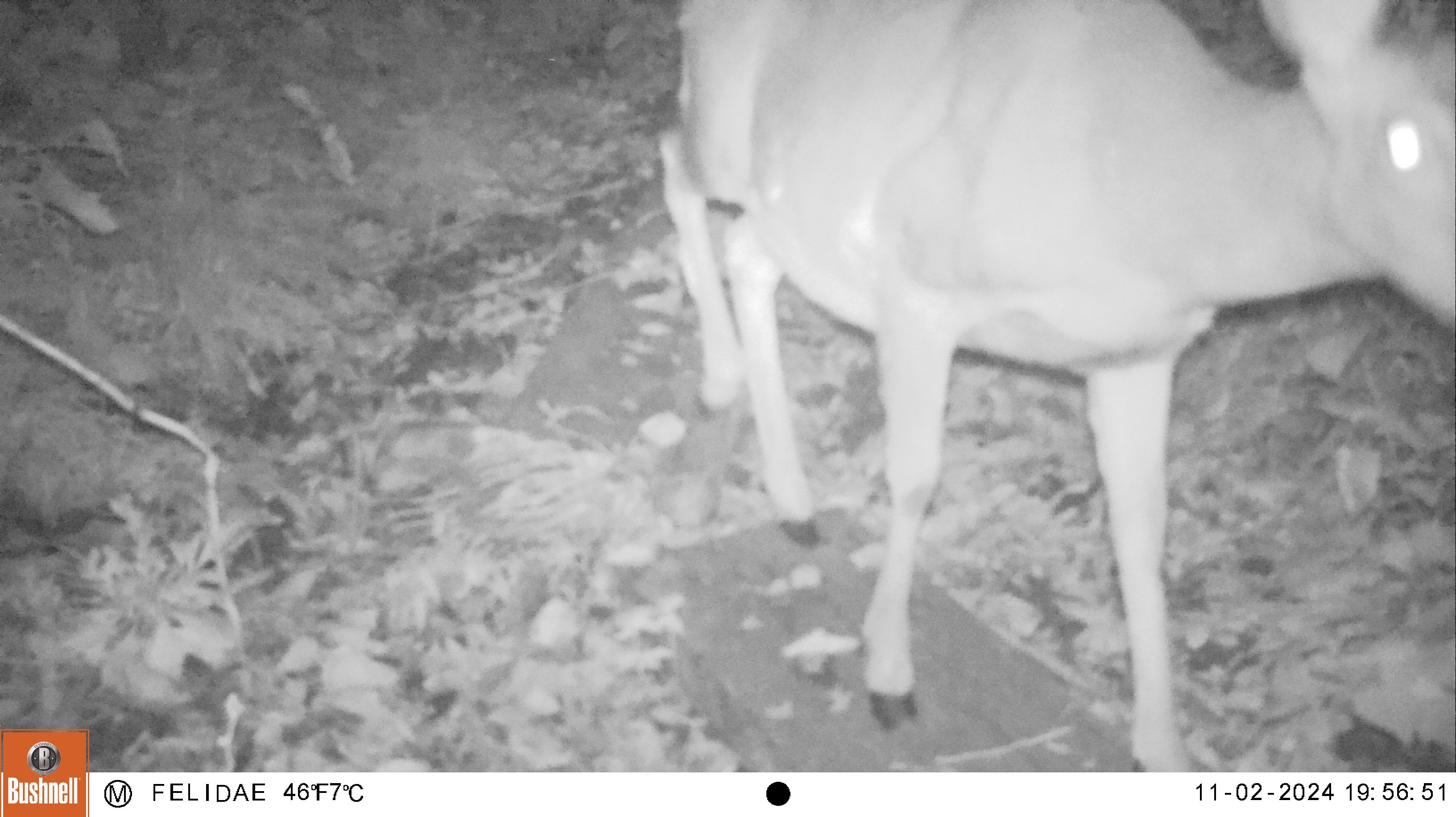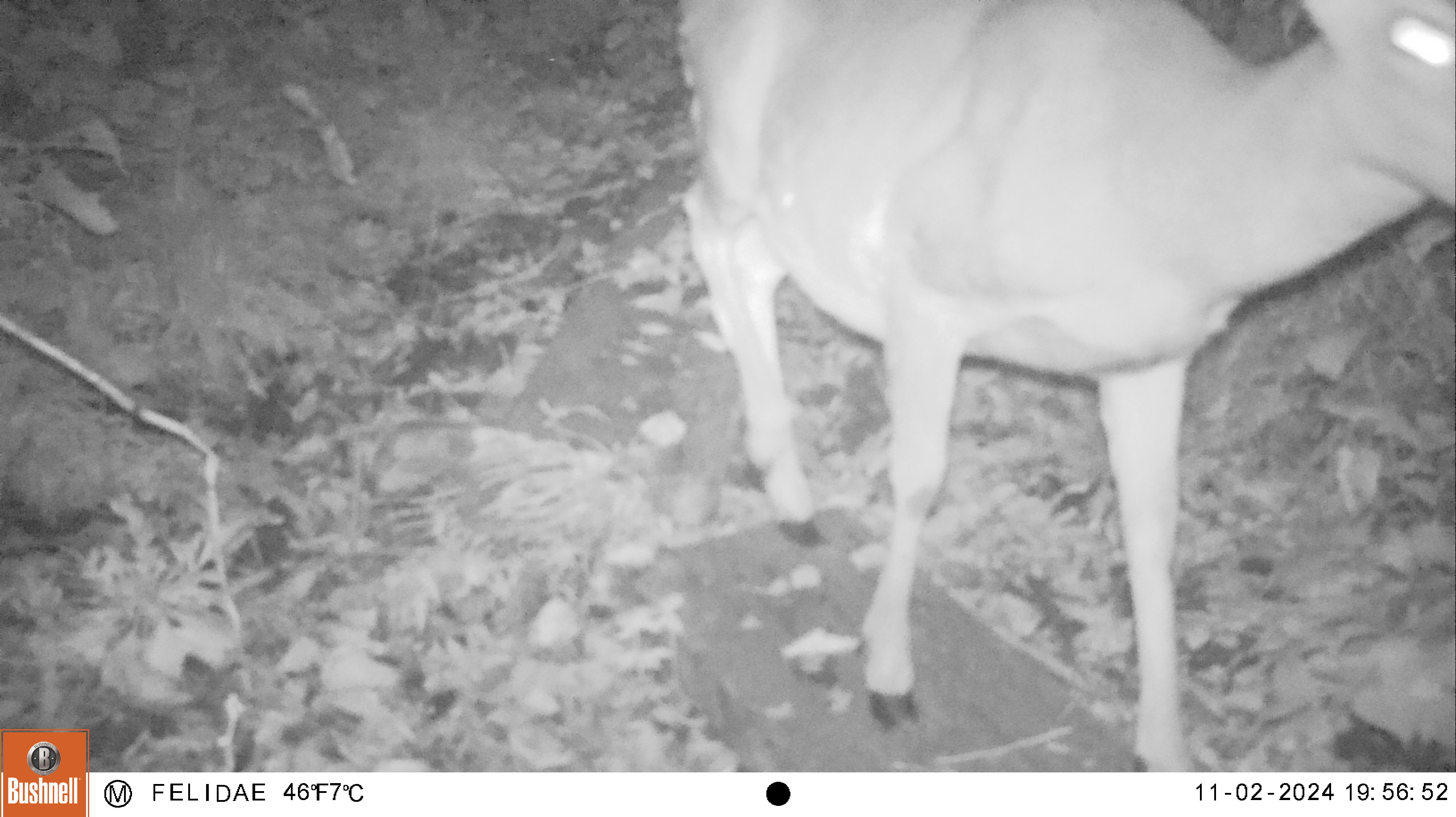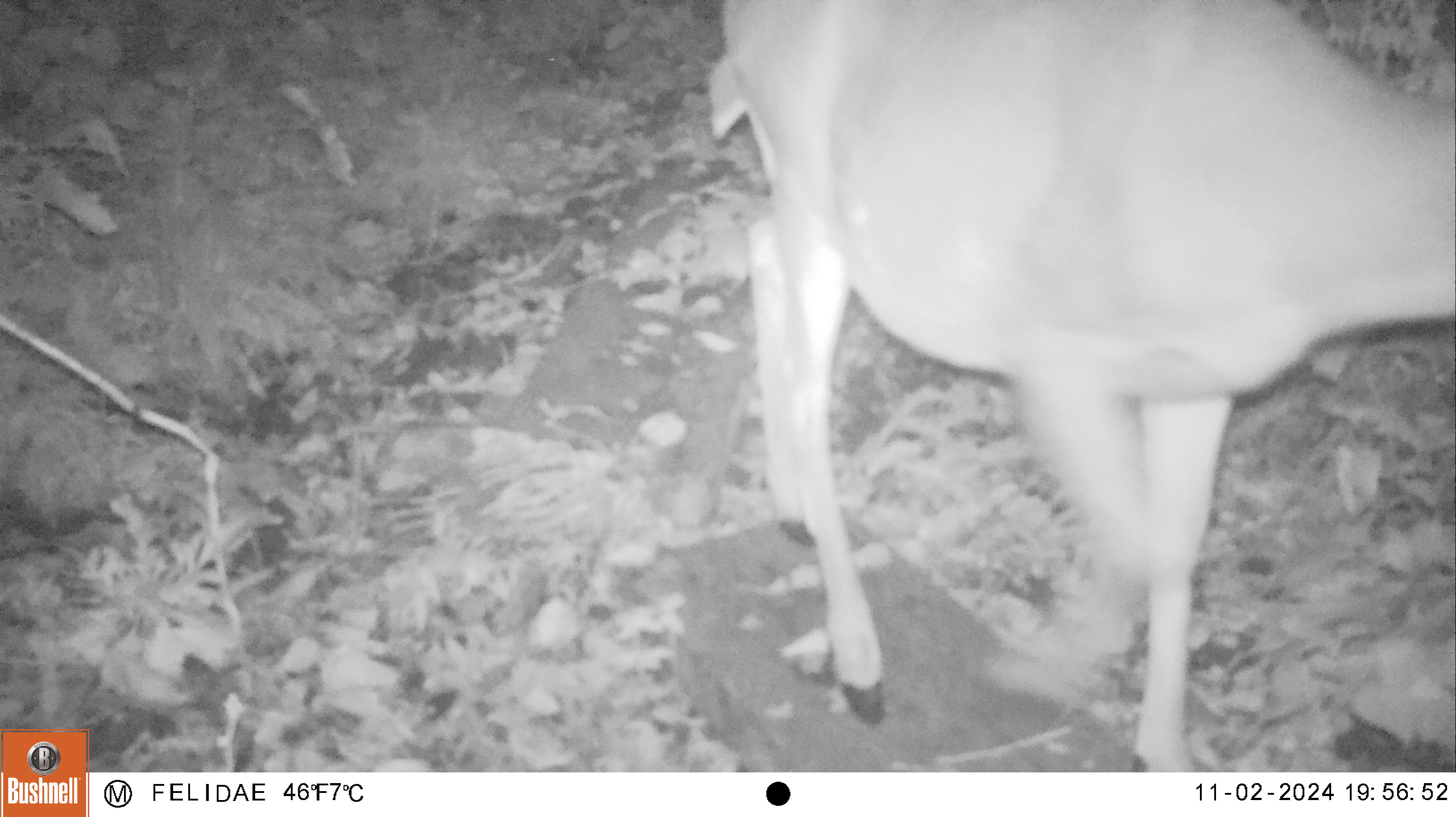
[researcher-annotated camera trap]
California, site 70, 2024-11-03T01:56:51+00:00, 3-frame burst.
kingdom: Animalia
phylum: Chordata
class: Mammalia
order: Artiodactyla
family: Cervidae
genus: Odocoileus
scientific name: Odocoileus hemionus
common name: mule deer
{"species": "mule deer (Odocoileus hemionus)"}